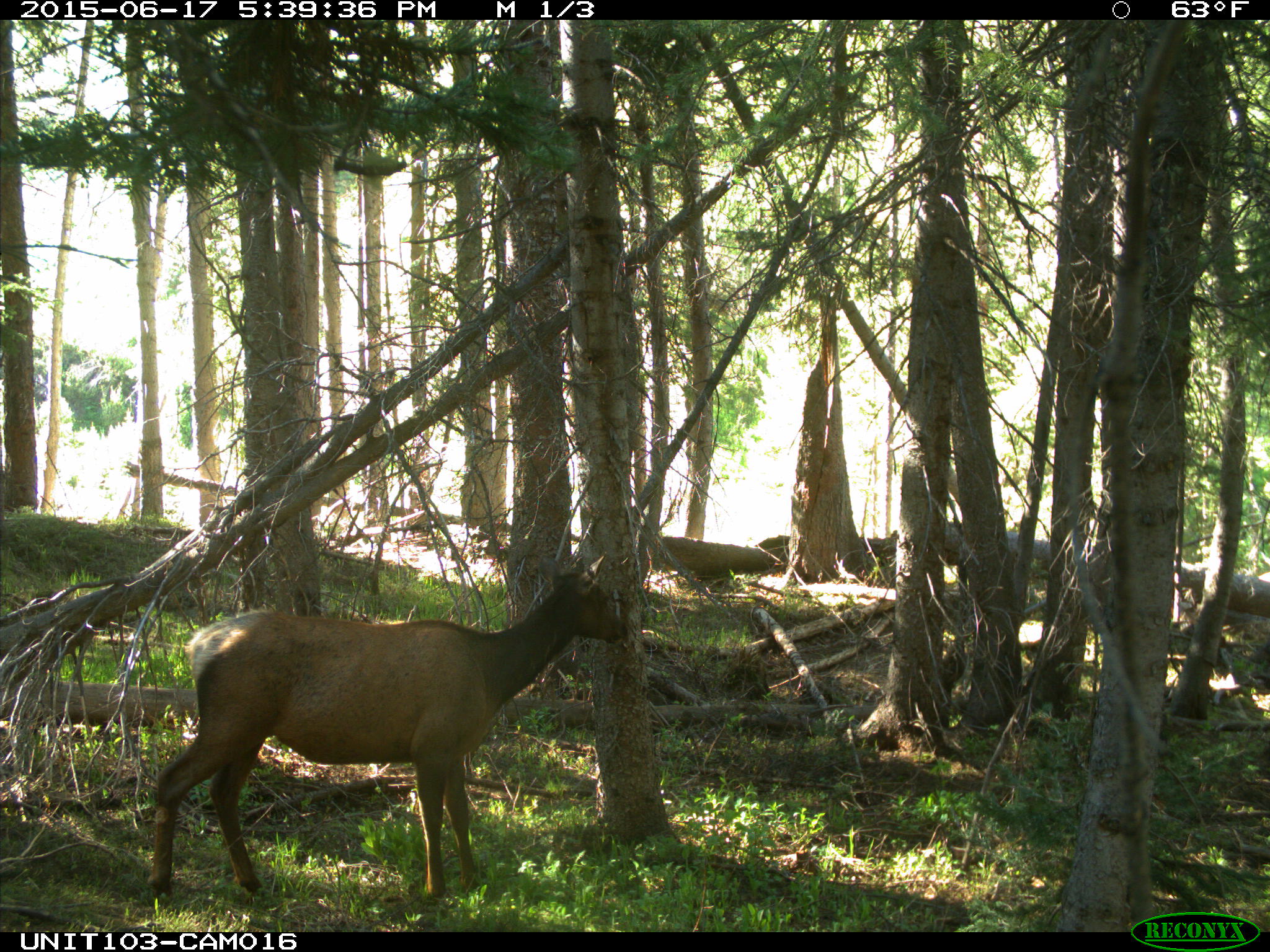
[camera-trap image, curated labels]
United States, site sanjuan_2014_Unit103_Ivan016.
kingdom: Animalia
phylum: Chordata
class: Mammalia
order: Artiodactyla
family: Cervidae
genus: Cervus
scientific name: Cervus elaphus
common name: red deer